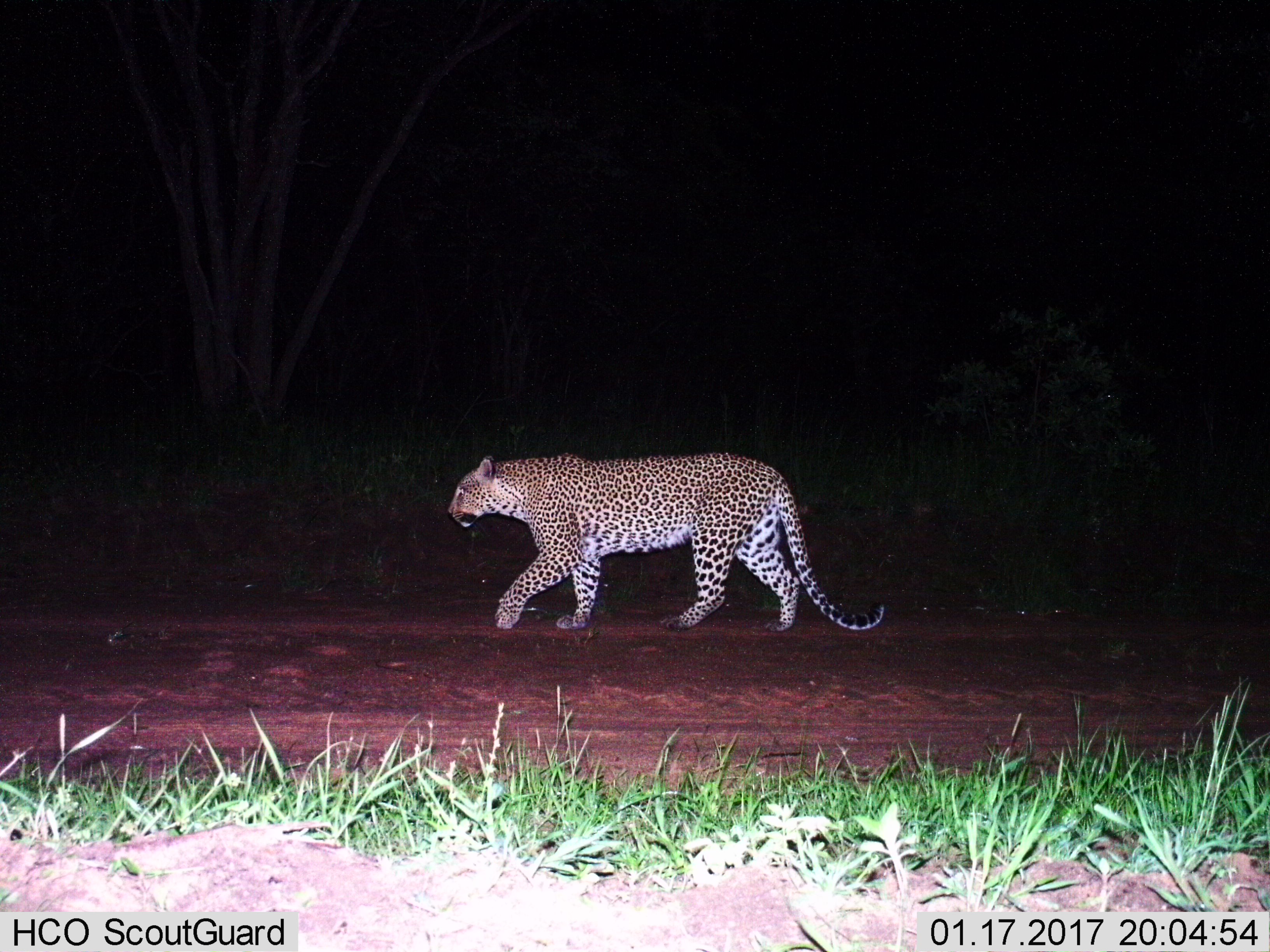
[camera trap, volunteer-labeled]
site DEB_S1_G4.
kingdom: Animalia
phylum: Chordata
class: Mammalia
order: Carnivora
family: Felidae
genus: Panthera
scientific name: Panthera pardus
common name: leopard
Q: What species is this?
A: Leopard (Panthera pardus).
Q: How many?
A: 1.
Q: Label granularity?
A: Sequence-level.